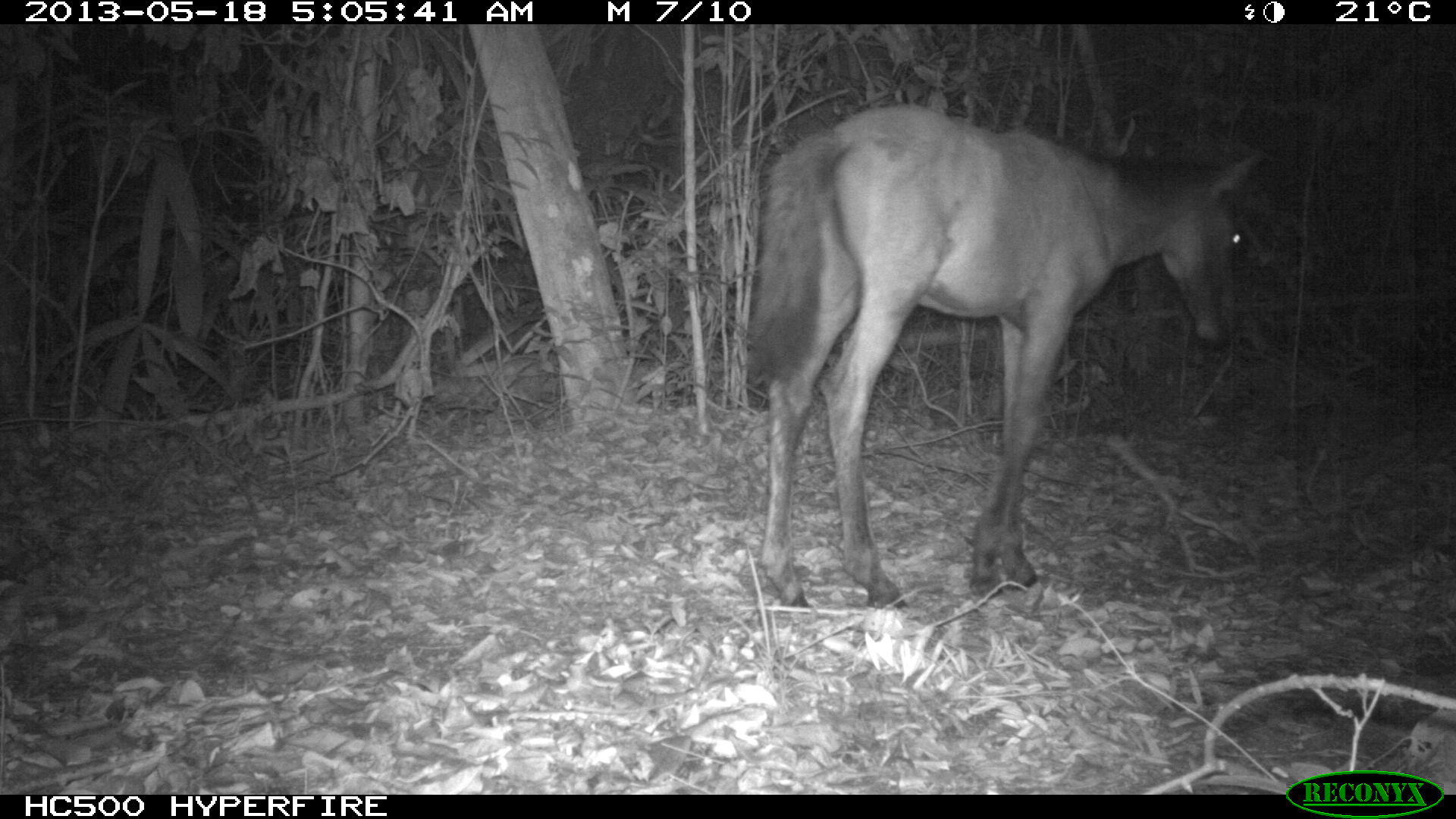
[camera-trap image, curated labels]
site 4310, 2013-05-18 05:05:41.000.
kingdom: Animalia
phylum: Chordata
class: Mammalia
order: Perissodactyla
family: Equidae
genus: Equus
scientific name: Equus ferus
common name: wild horse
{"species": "Equus ferus (wild horse)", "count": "1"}